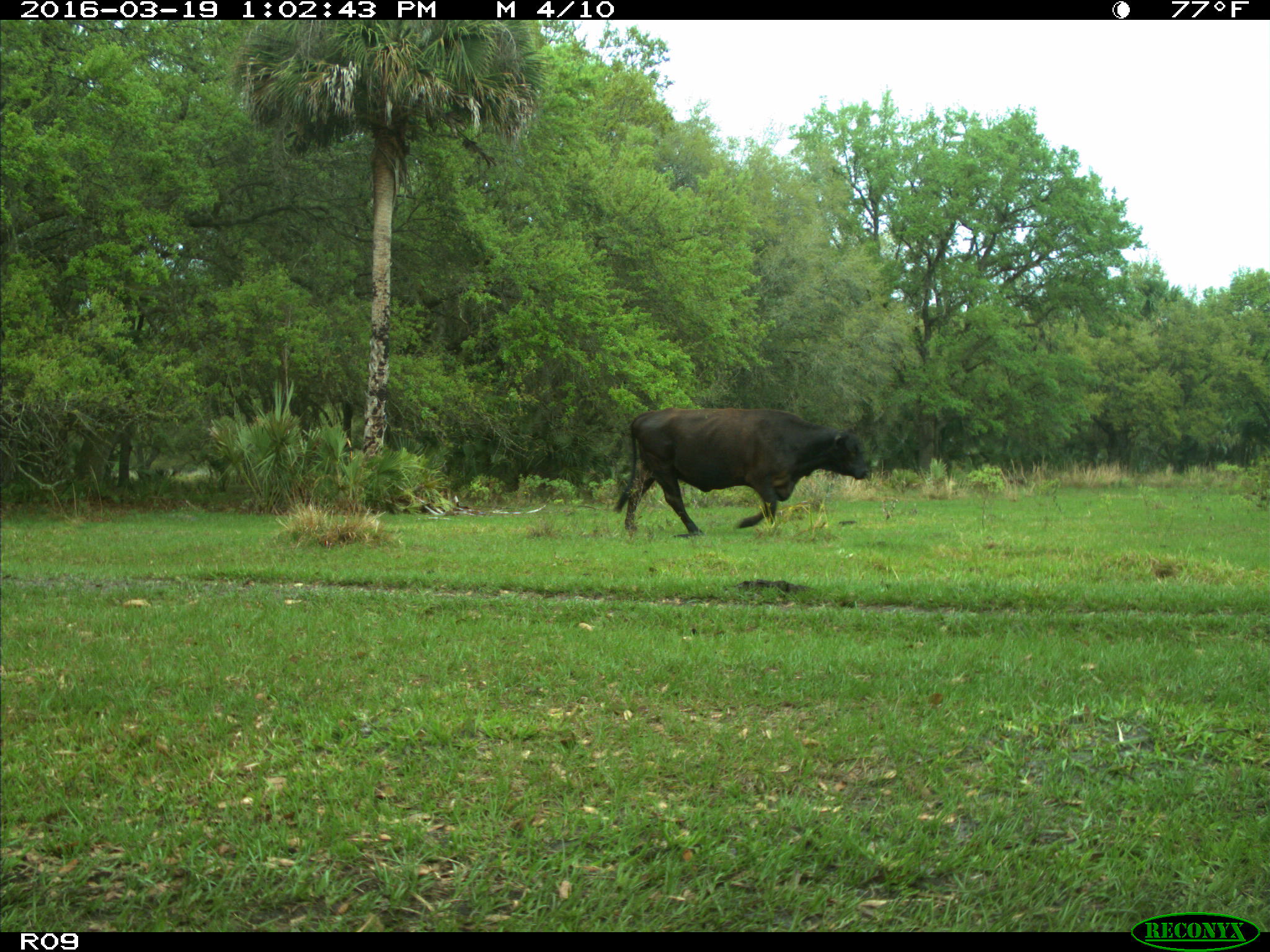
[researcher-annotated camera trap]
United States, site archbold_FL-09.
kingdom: Animalia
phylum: Chordata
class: Mammalia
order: Artiodactyla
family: Bovidae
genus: Bos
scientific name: Bos taurus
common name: domestic cow